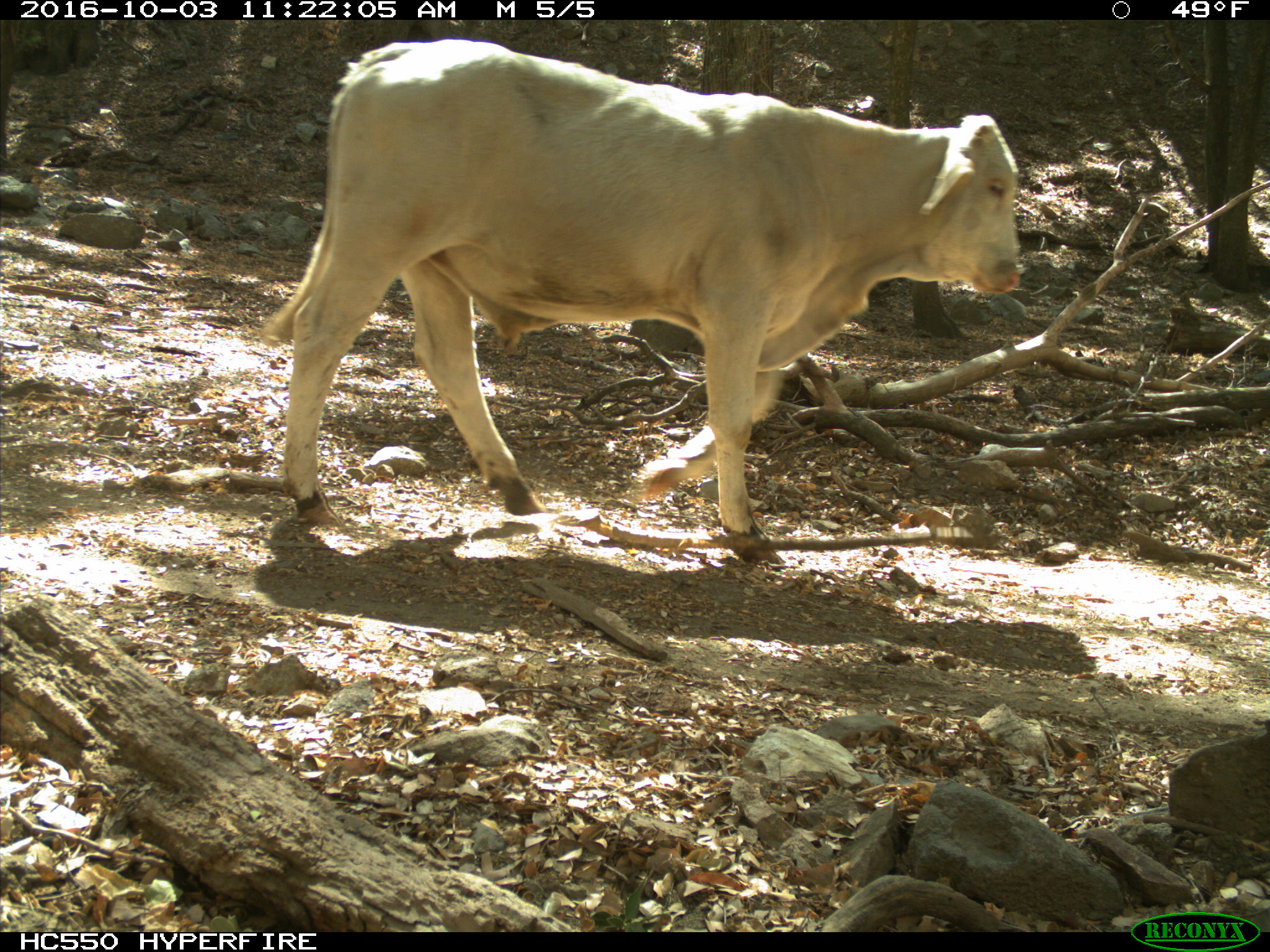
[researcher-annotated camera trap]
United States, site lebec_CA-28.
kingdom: Animalia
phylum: Chordata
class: Mammalia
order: Artiodactyla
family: Bovidae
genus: Bos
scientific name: Bos taurus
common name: domestic cow